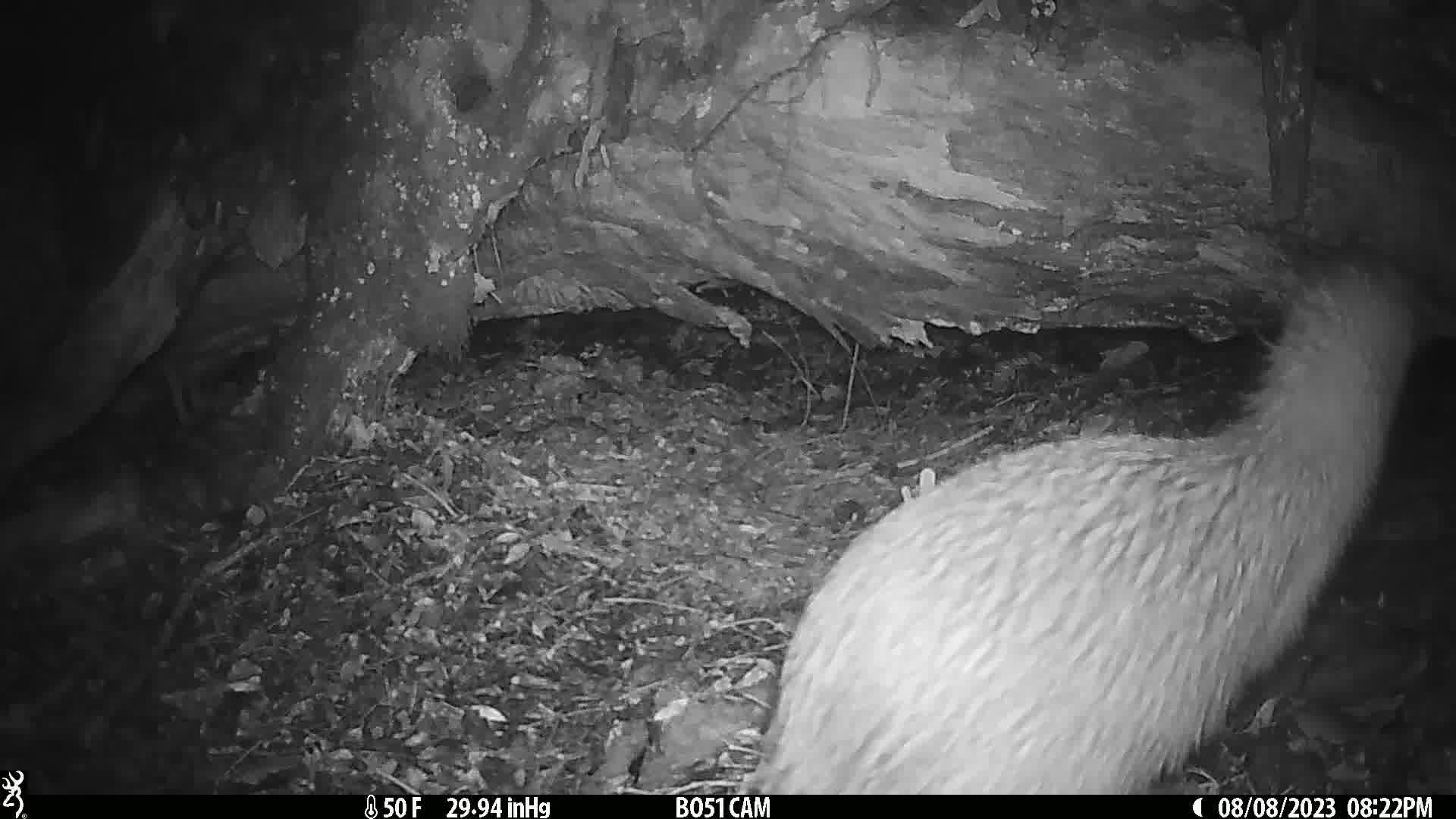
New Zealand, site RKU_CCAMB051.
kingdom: Animalia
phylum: Chordata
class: Aves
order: Apterygiformes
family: Apterygidae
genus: Apteryx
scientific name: Apteryx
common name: kiwi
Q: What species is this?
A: Kiwi (Apteryx).